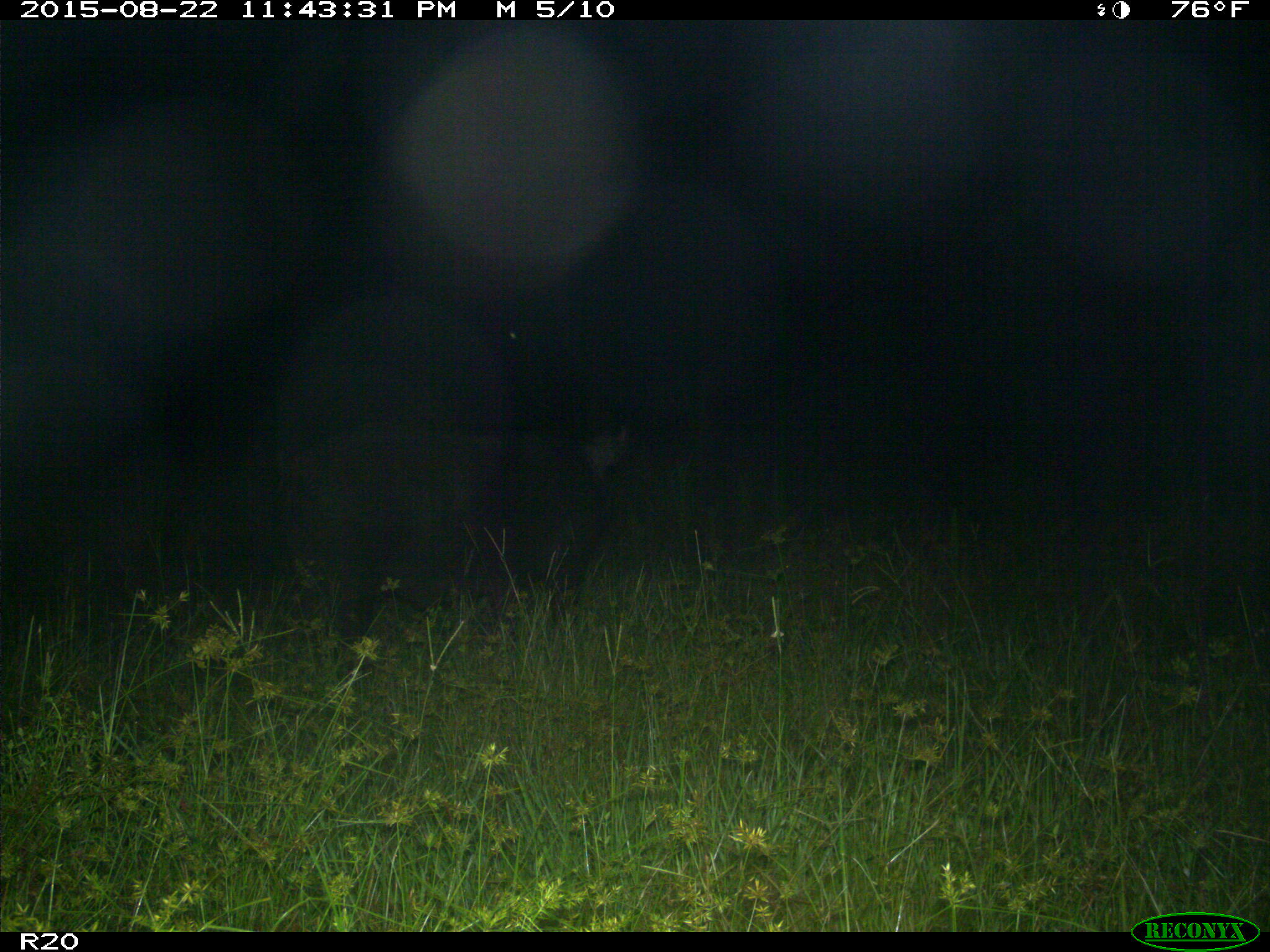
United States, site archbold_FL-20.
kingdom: Animalia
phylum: Chordata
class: Mammalia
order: Artiodactyla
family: Suidae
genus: Sus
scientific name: Sus scrofa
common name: wild boar